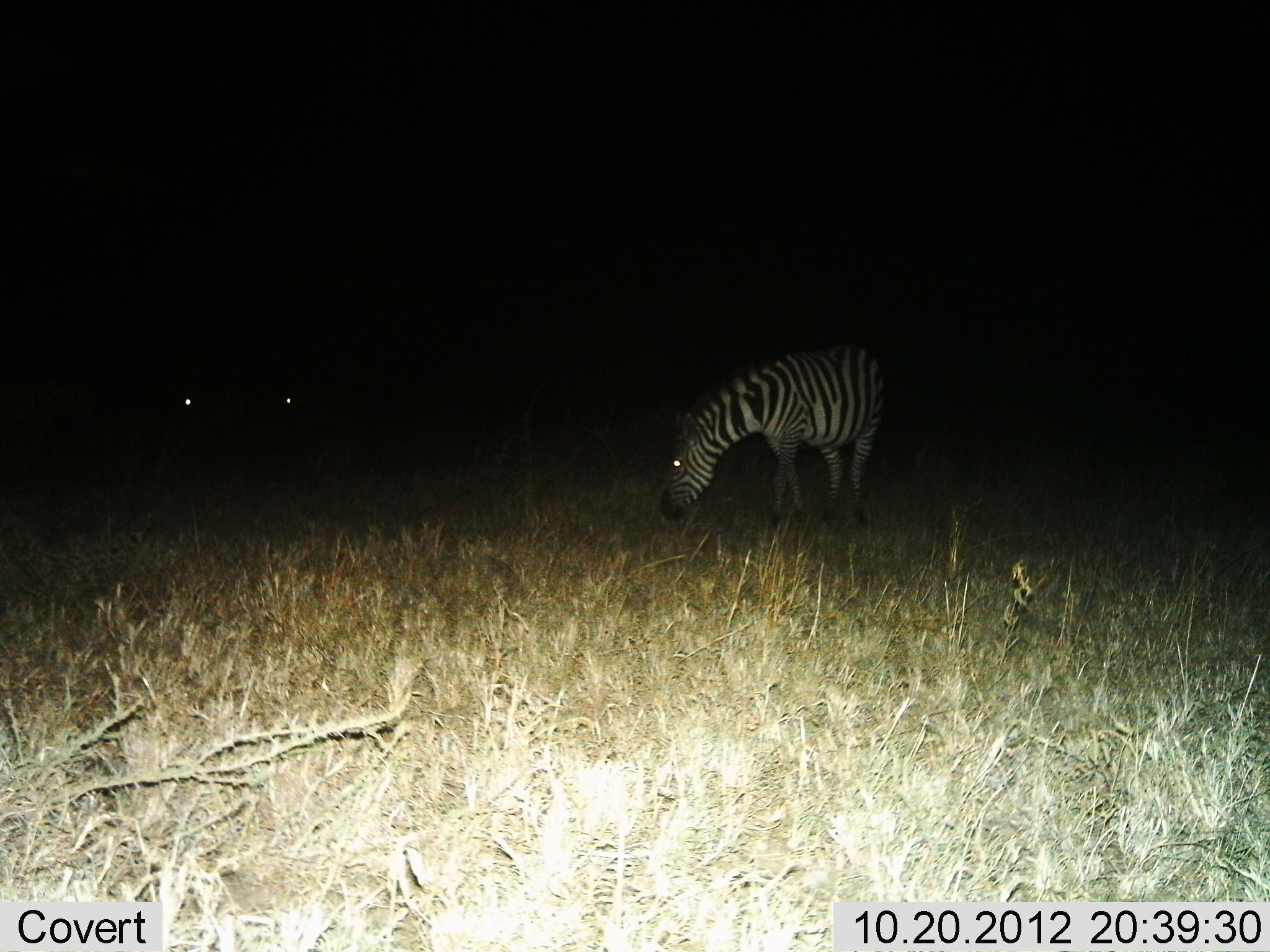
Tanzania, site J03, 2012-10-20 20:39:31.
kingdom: Animalia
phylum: Chordata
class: Mammalia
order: Perissodactyla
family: Equidae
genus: Equus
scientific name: Equus quagga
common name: plains zebra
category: zebra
Zebra (plains zebra) (Equus quagga), count 1. Behavior (volunteer vote fractions): standing 40%, resting 0%, moving 0%, interacting 0%. Young present (vote fraction): 0%. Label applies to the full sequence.